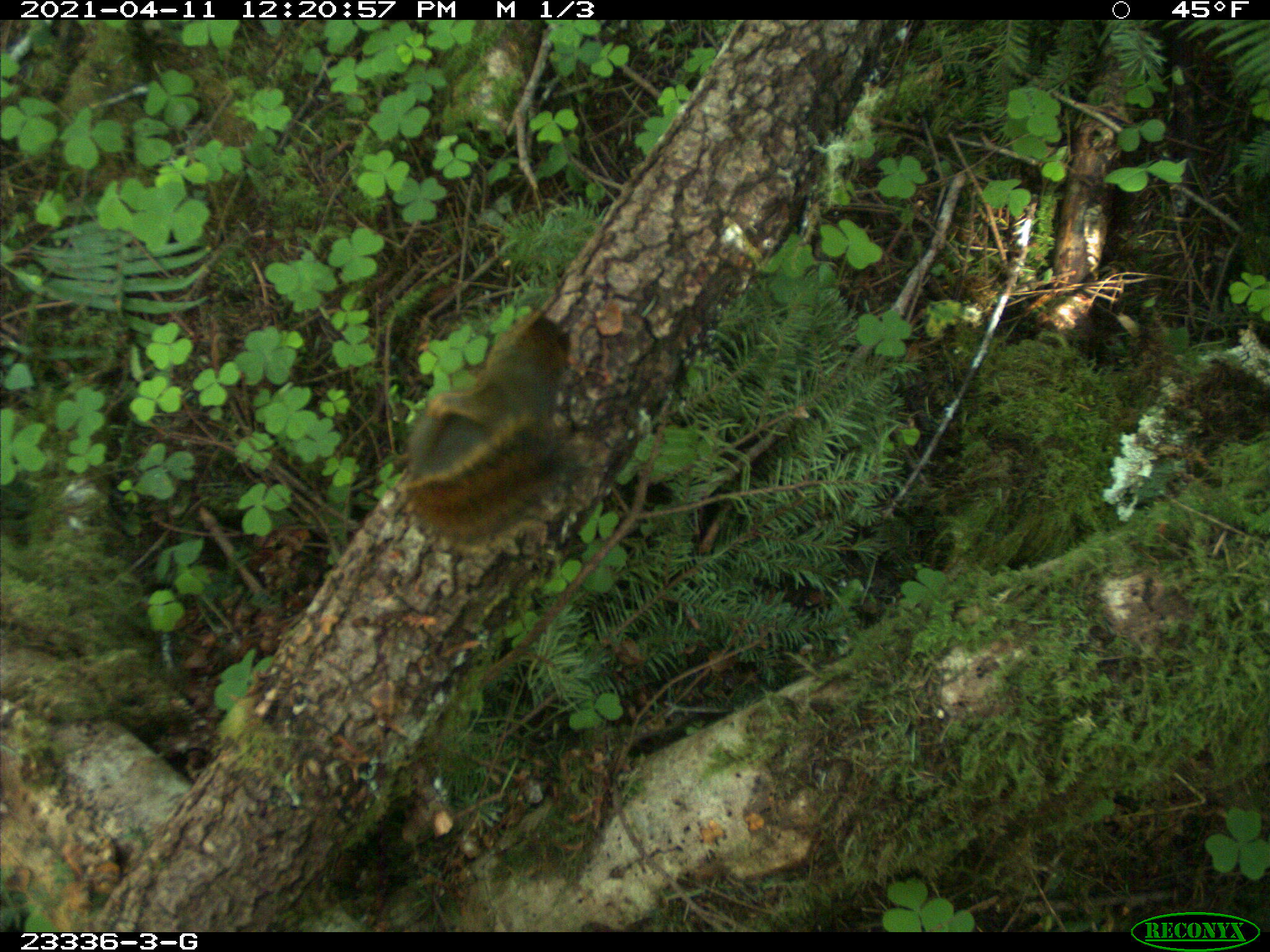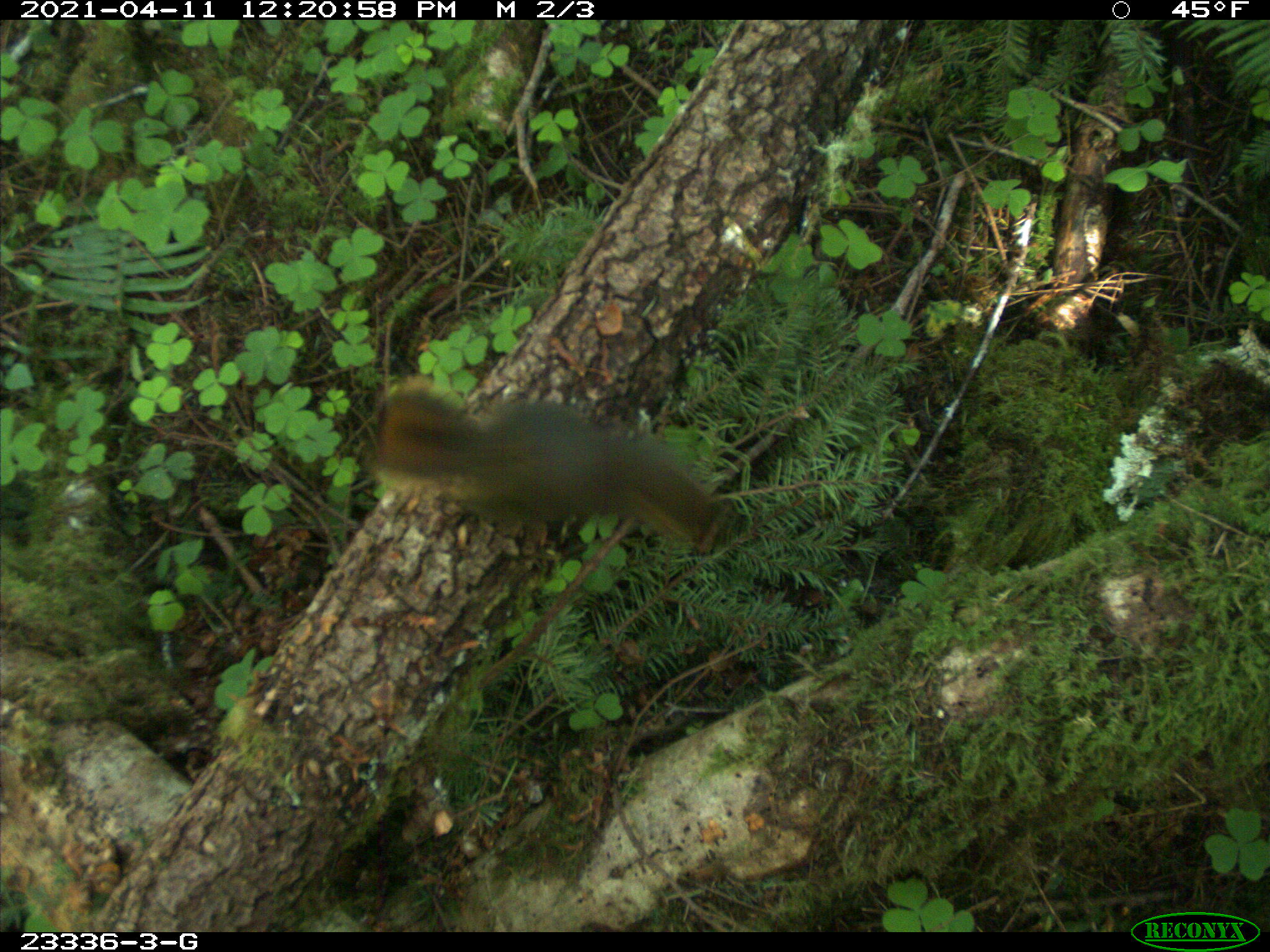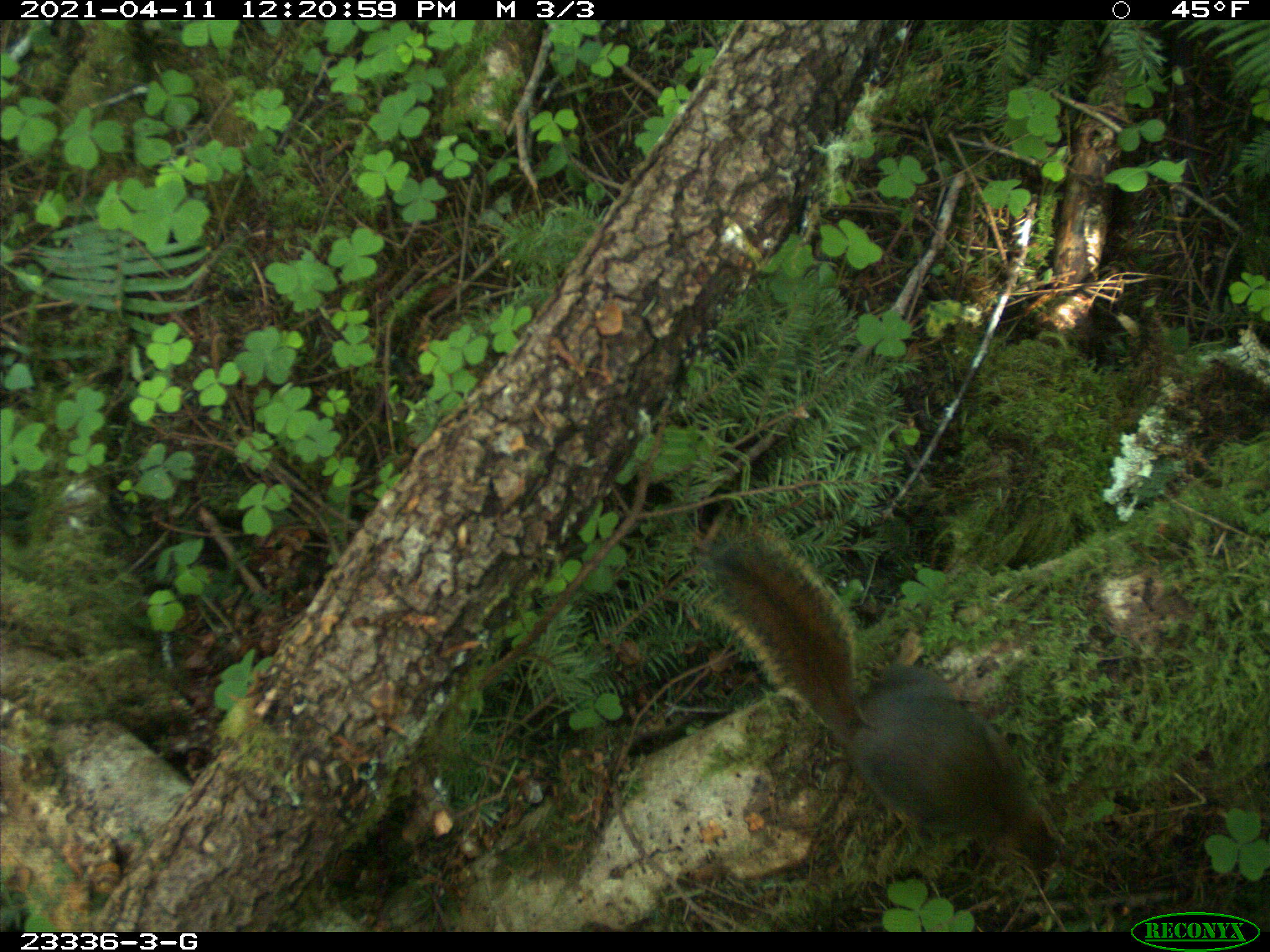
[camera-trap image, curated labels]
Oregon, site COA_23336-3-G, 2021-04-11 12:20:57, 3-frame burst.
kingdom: Animalia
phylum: Chordata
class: Mammalia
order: Rodentia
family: Sciuridae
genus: Tamiasciurus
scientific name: Tamiasciurus douglasii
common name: douglas squirrel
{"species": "douglas squirrel (Tamiasciurus douglasii)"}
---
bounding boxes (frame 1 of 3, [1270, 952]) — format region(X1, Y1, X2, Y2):
douglas squirrel: region(394, 310, 575, 553)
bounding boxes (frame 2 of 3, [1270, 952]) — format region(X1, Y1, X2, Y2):
douglas squirrel: region(352, 371, 737, 563)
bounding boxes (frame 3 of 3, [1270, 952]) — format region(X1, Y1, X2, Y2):
douglas squirrel: region(683, 511, 1084, 888)